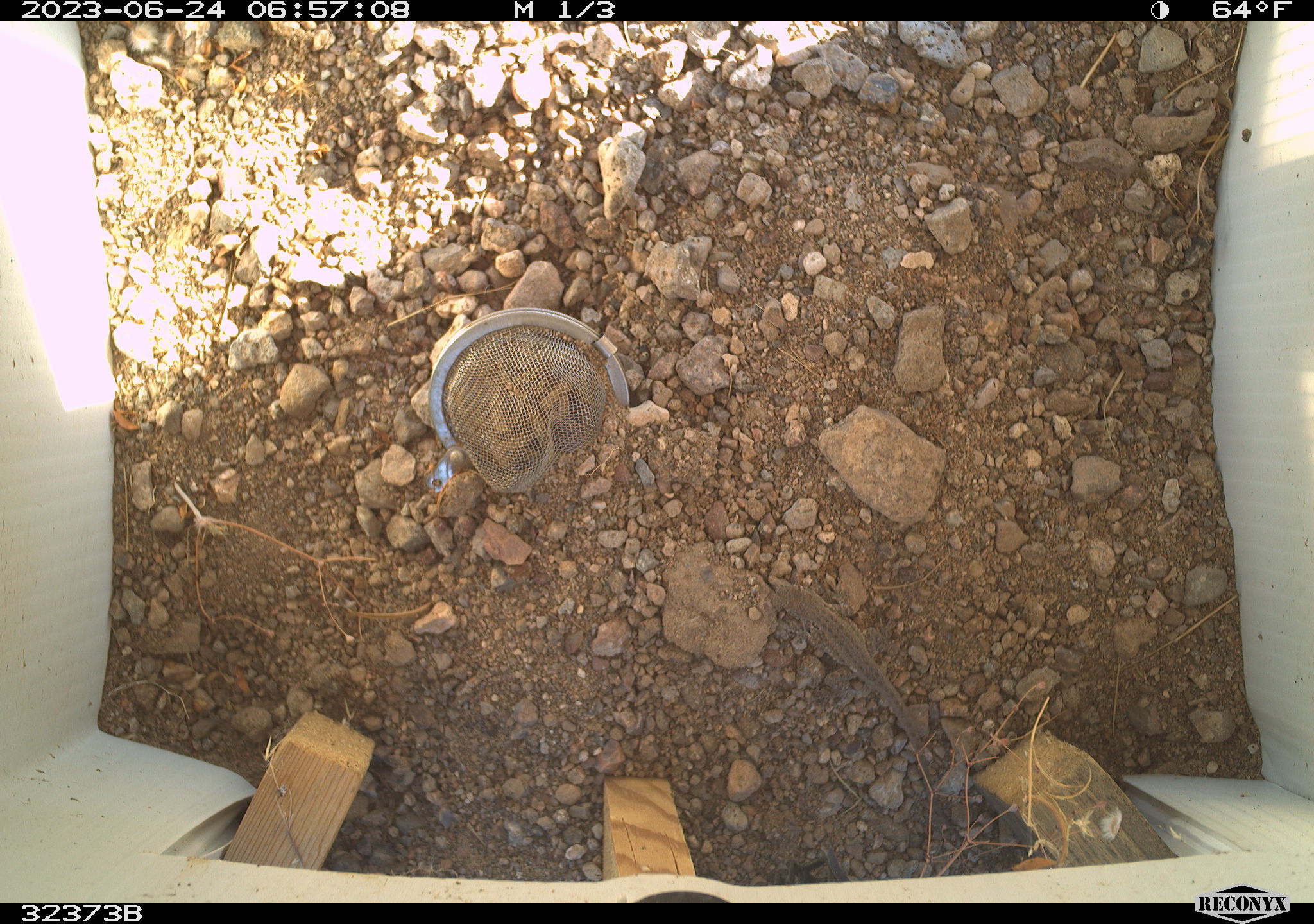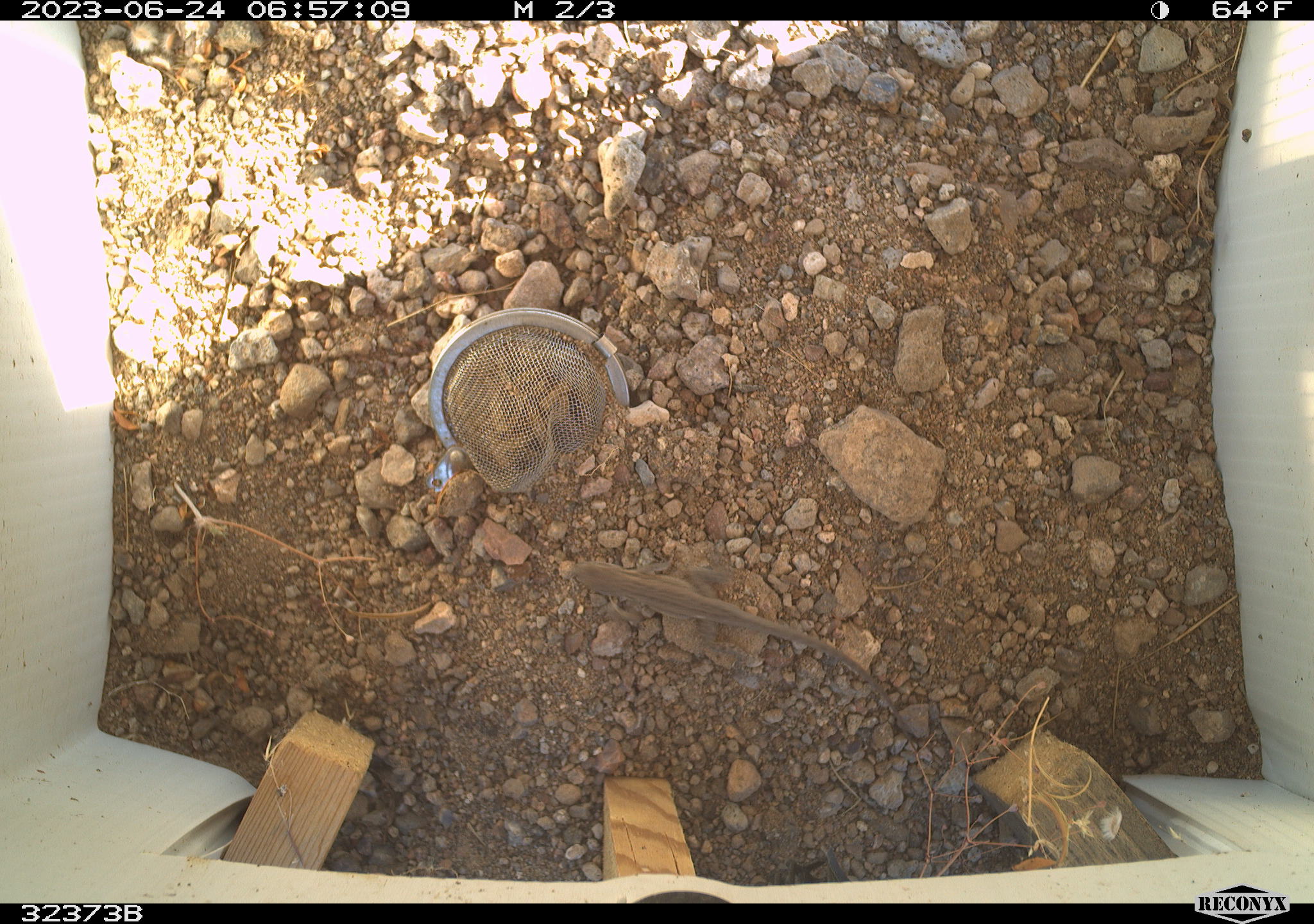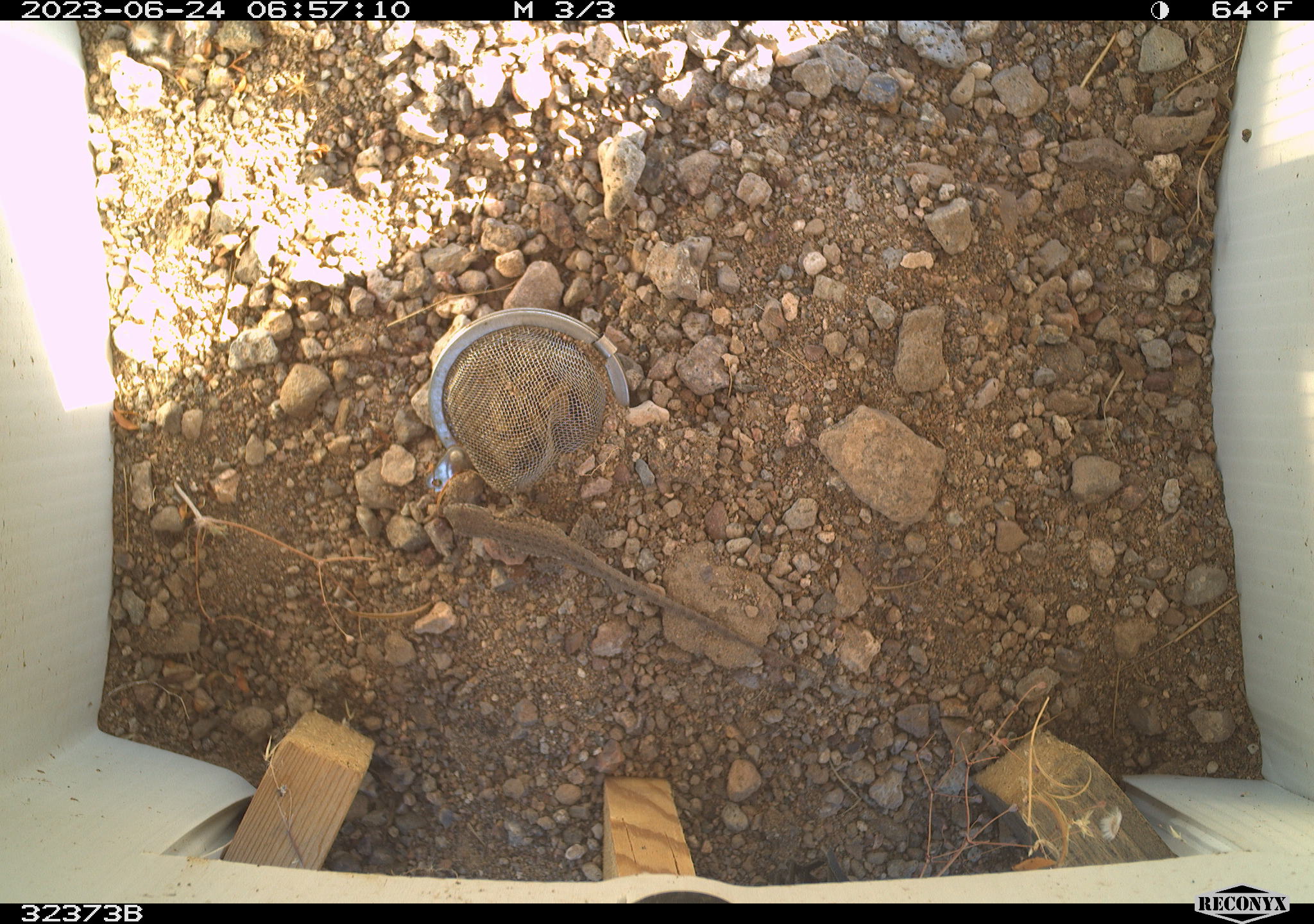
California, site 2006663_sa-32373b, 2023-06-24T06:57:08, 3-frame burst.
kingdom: Animalia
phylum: Chordata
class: Reptilia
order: Squamata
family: Phrynosomatidae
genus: Sceloporus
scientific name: Sceloporus graciosus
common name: common sagebrush lizard